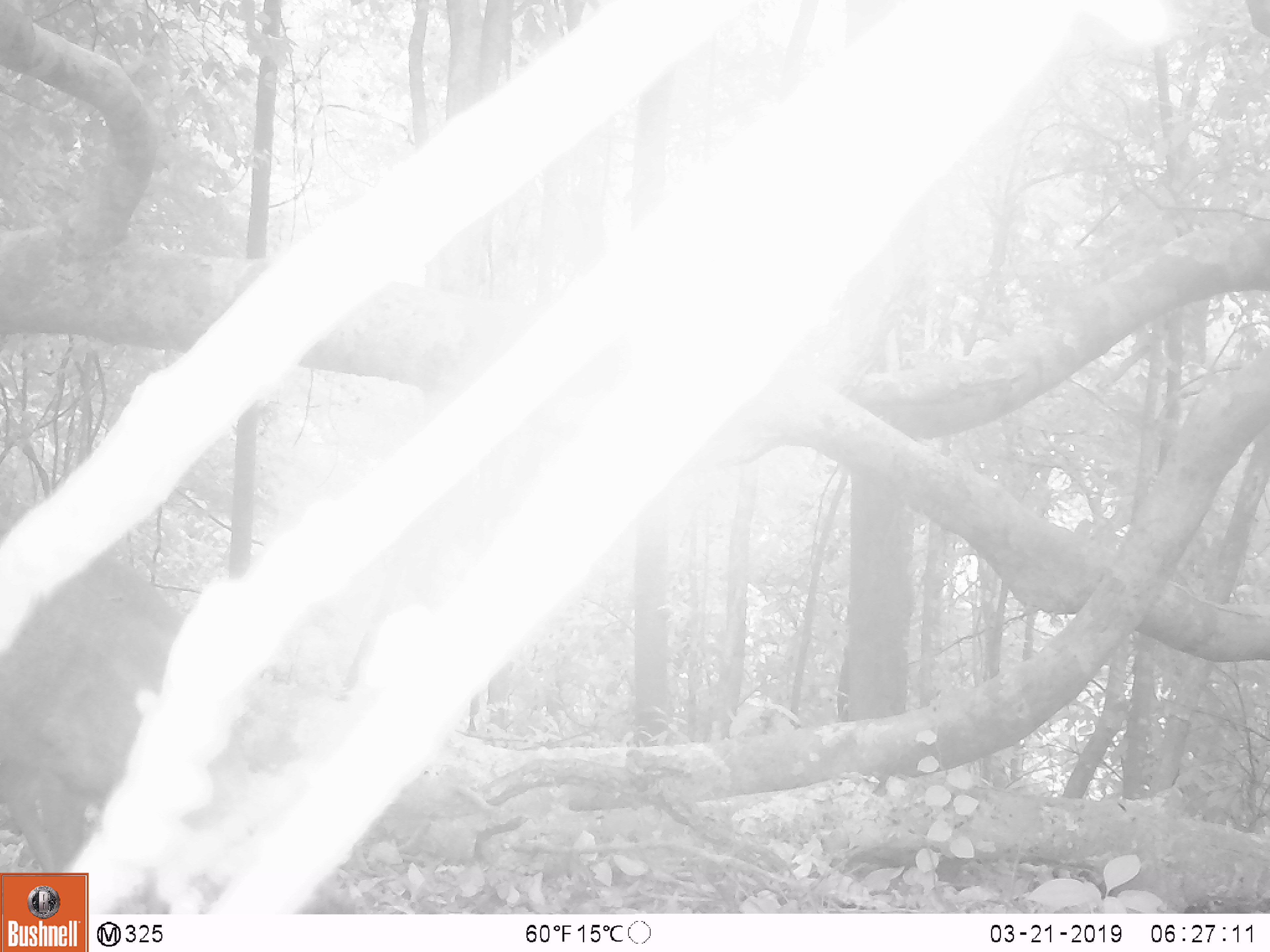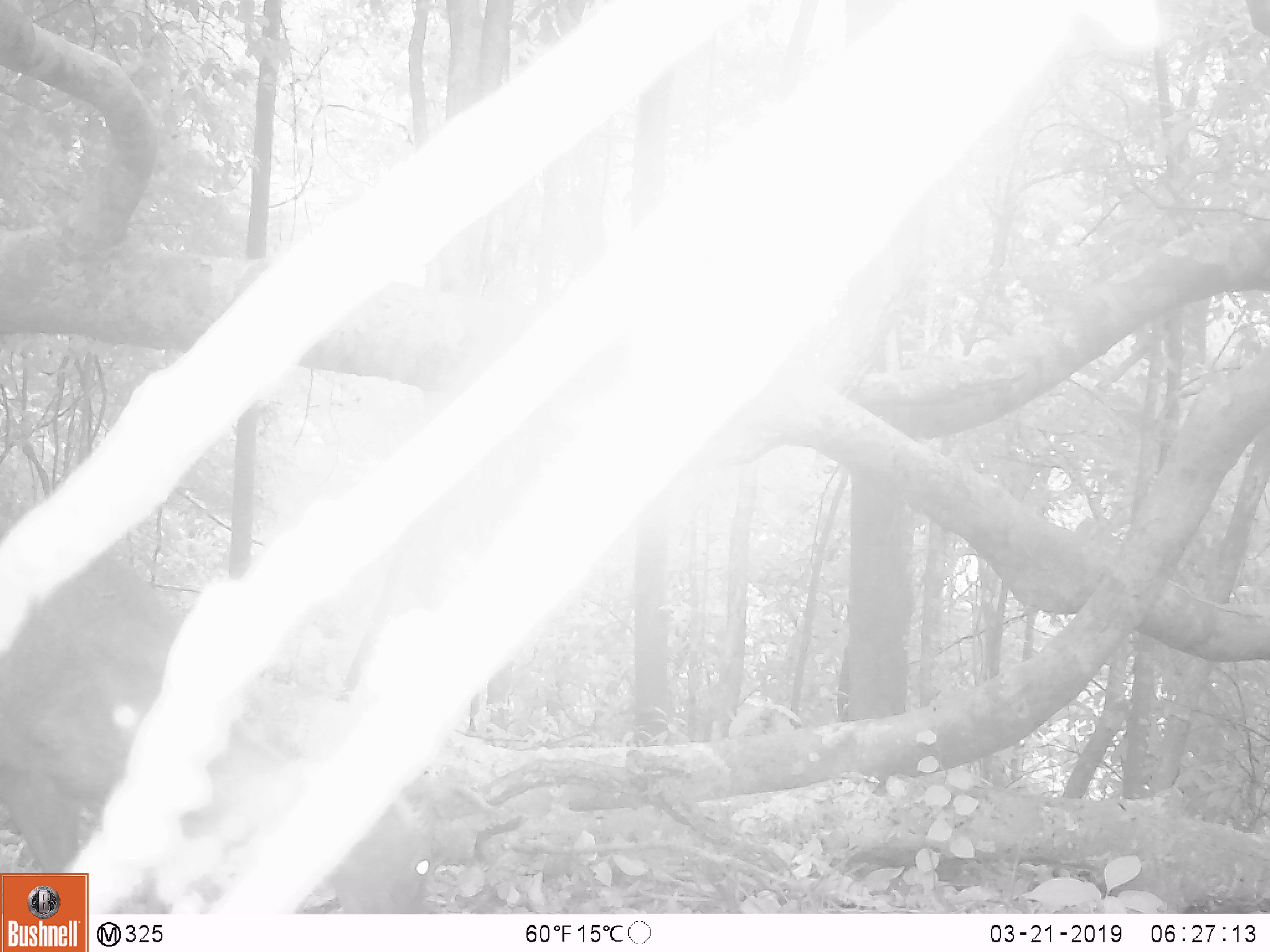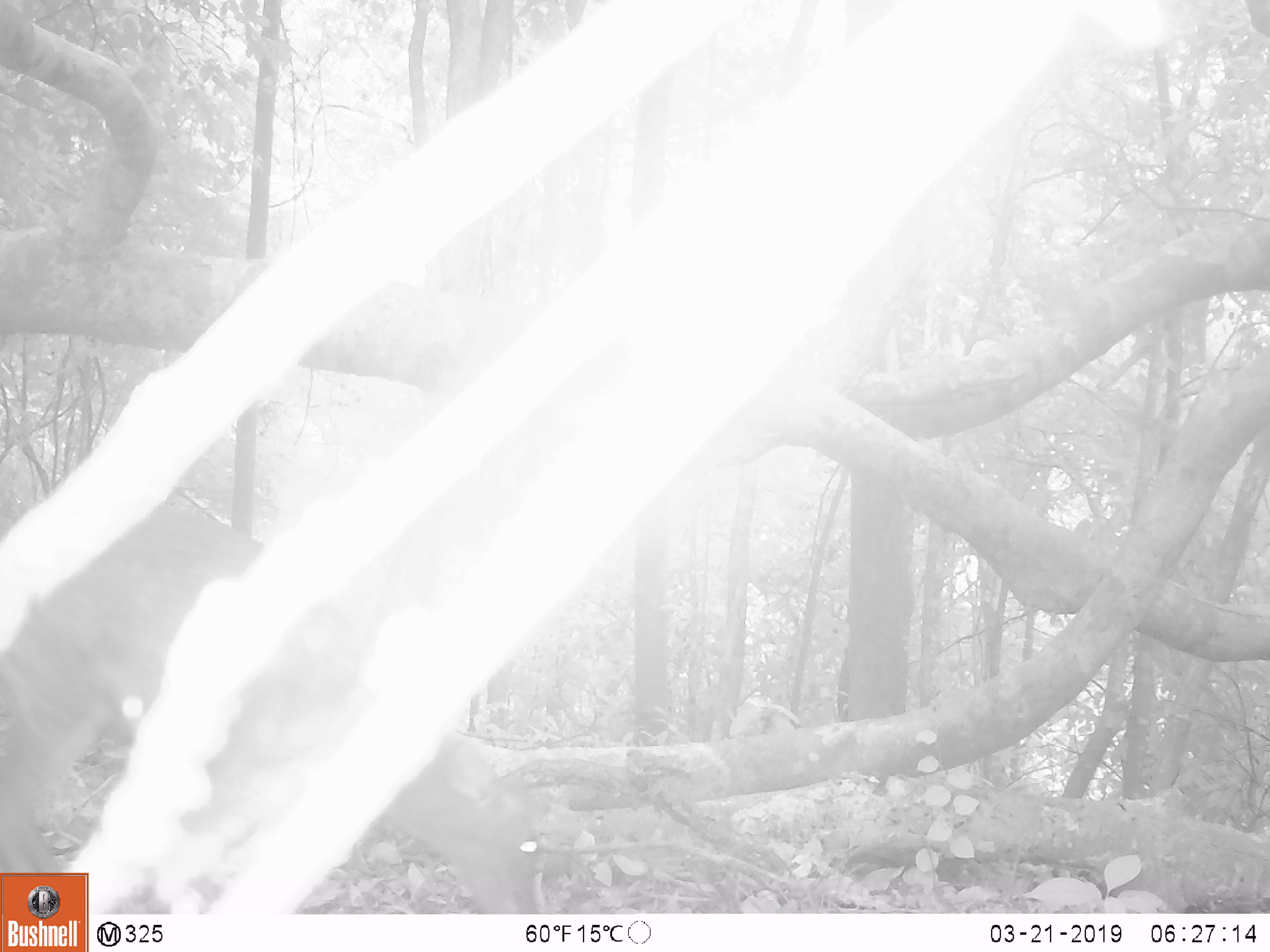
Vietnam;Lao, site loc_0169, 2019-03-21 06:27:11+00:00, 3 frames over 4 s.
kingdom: Animalia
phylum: Chordata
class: Mammalia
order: Artiodactyla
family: Cervidae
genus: Muntiacus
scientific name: Muntiacus rooseveltorum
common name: roosevelt's muntjac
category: roosevelts muntjac group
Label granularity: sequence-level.